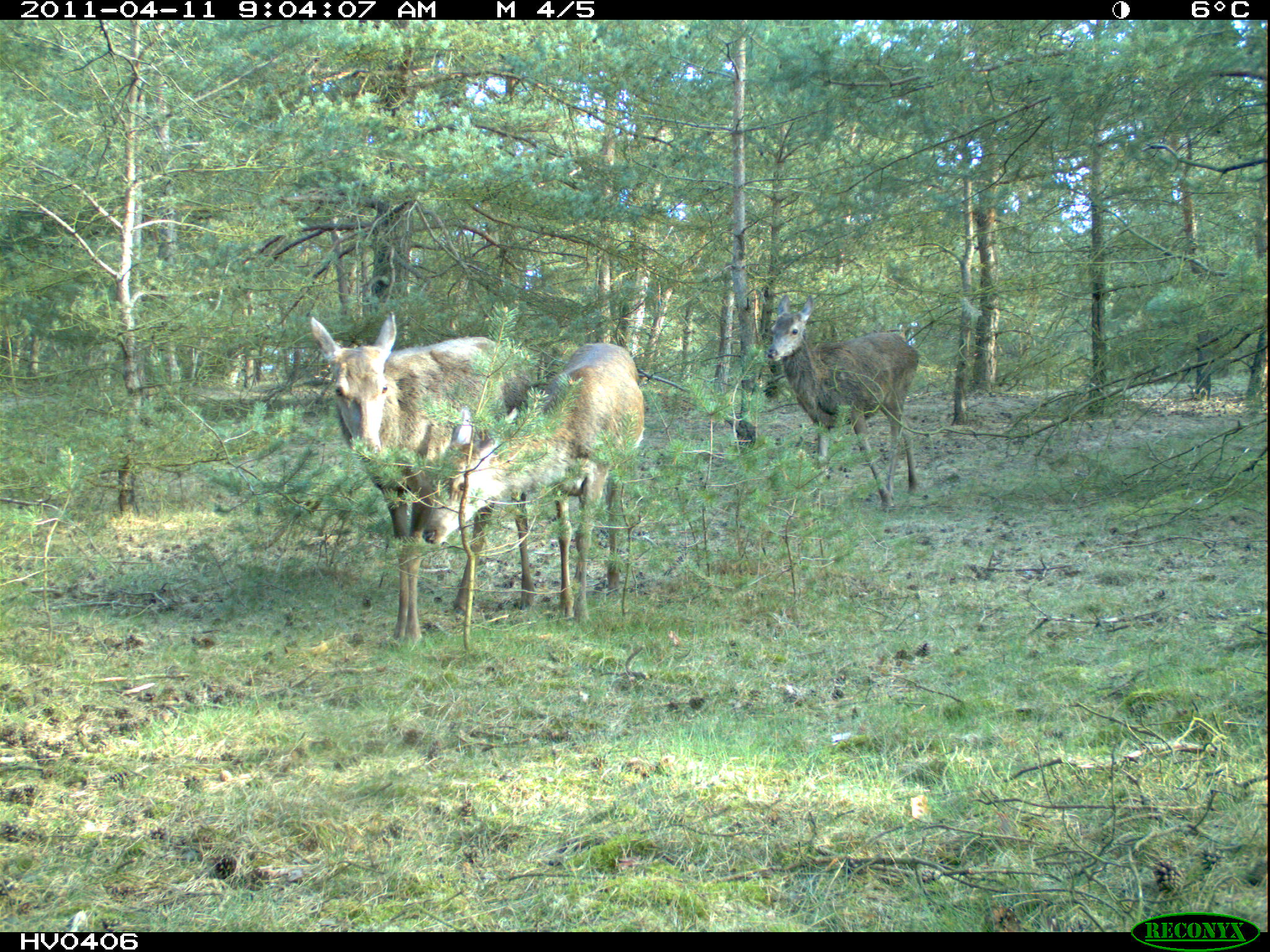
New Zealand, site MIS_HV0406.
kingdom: Animalia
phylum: Chordata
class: Mammalia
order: Artiodactyla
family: Cervidae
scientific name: Cervidae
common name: deer